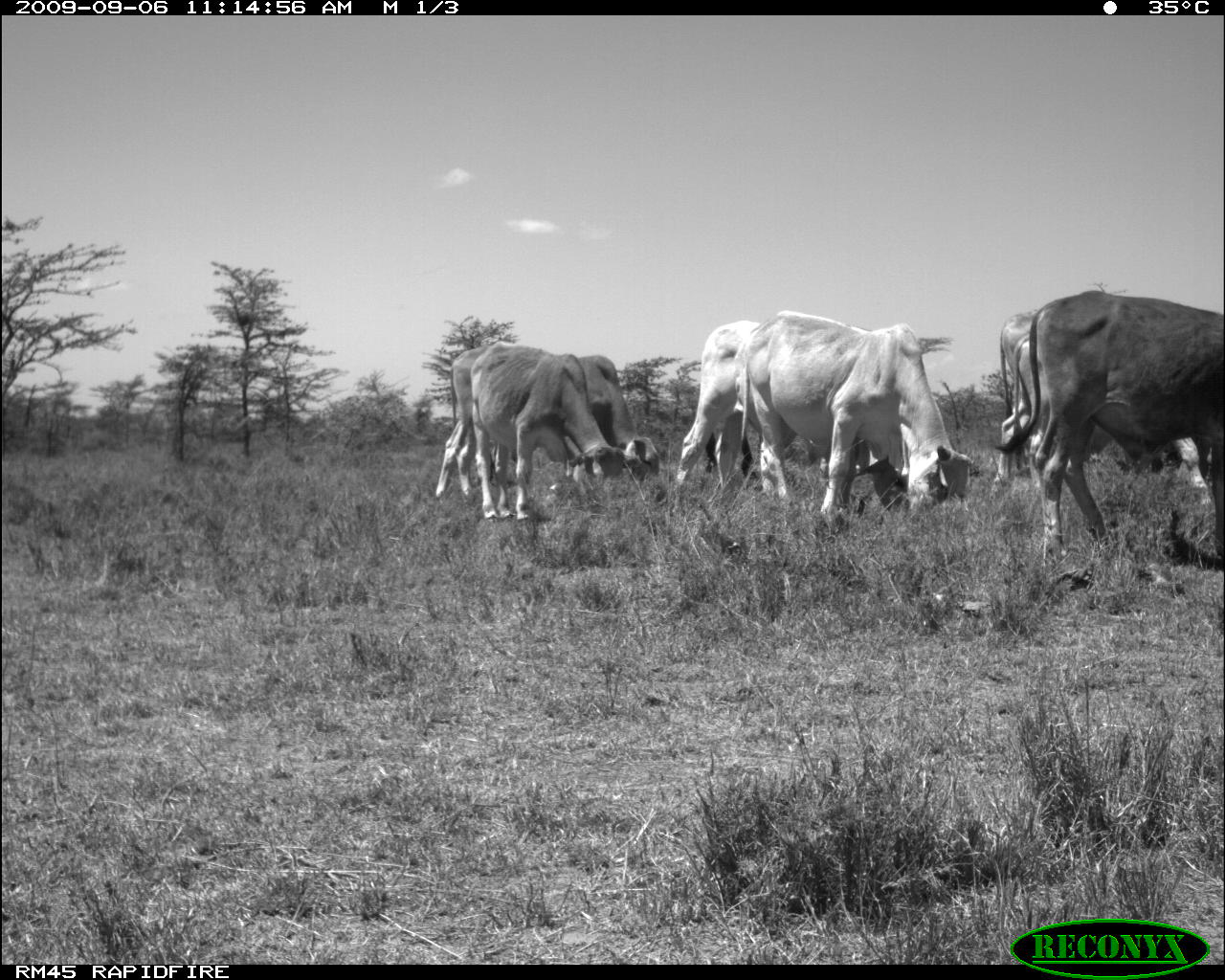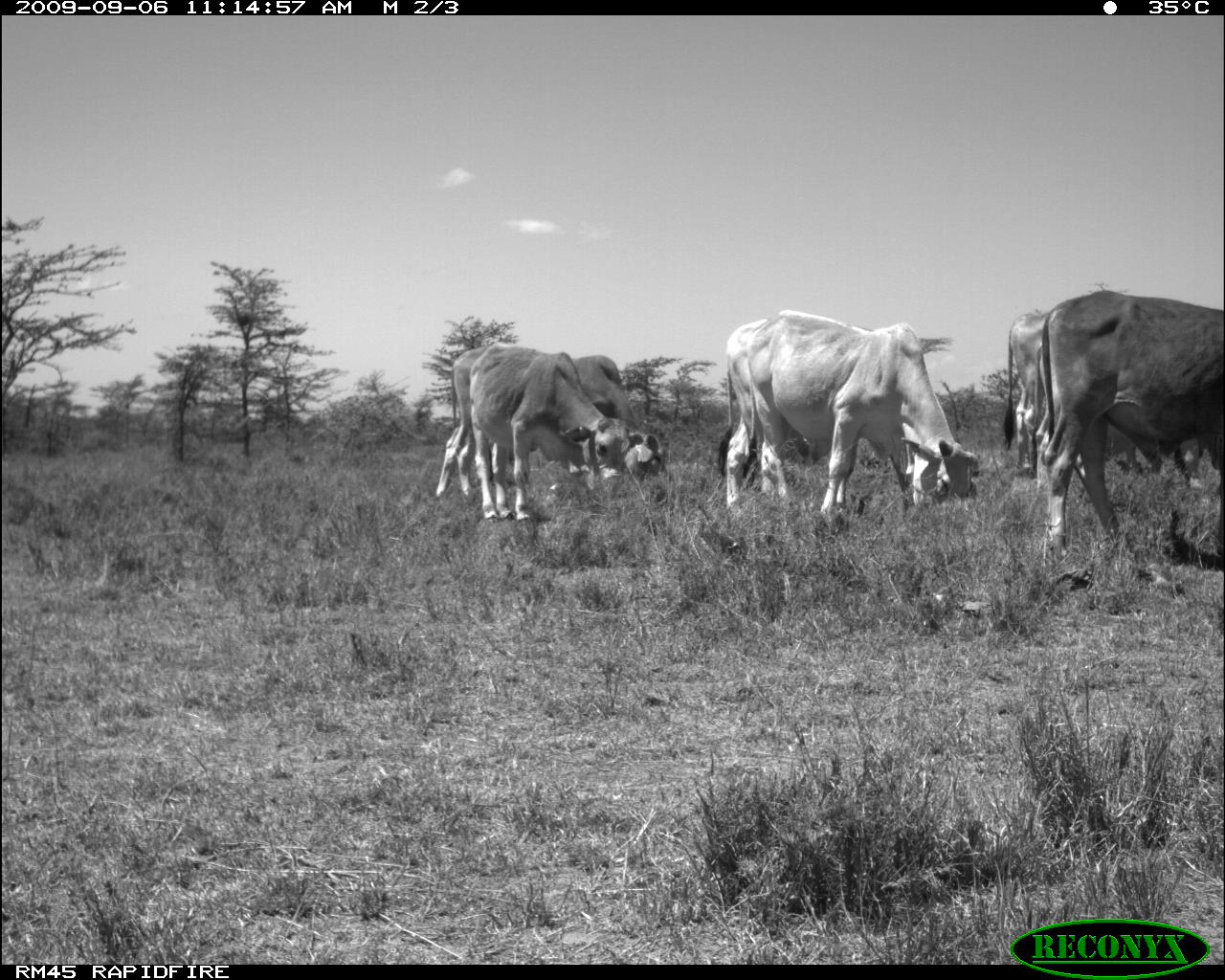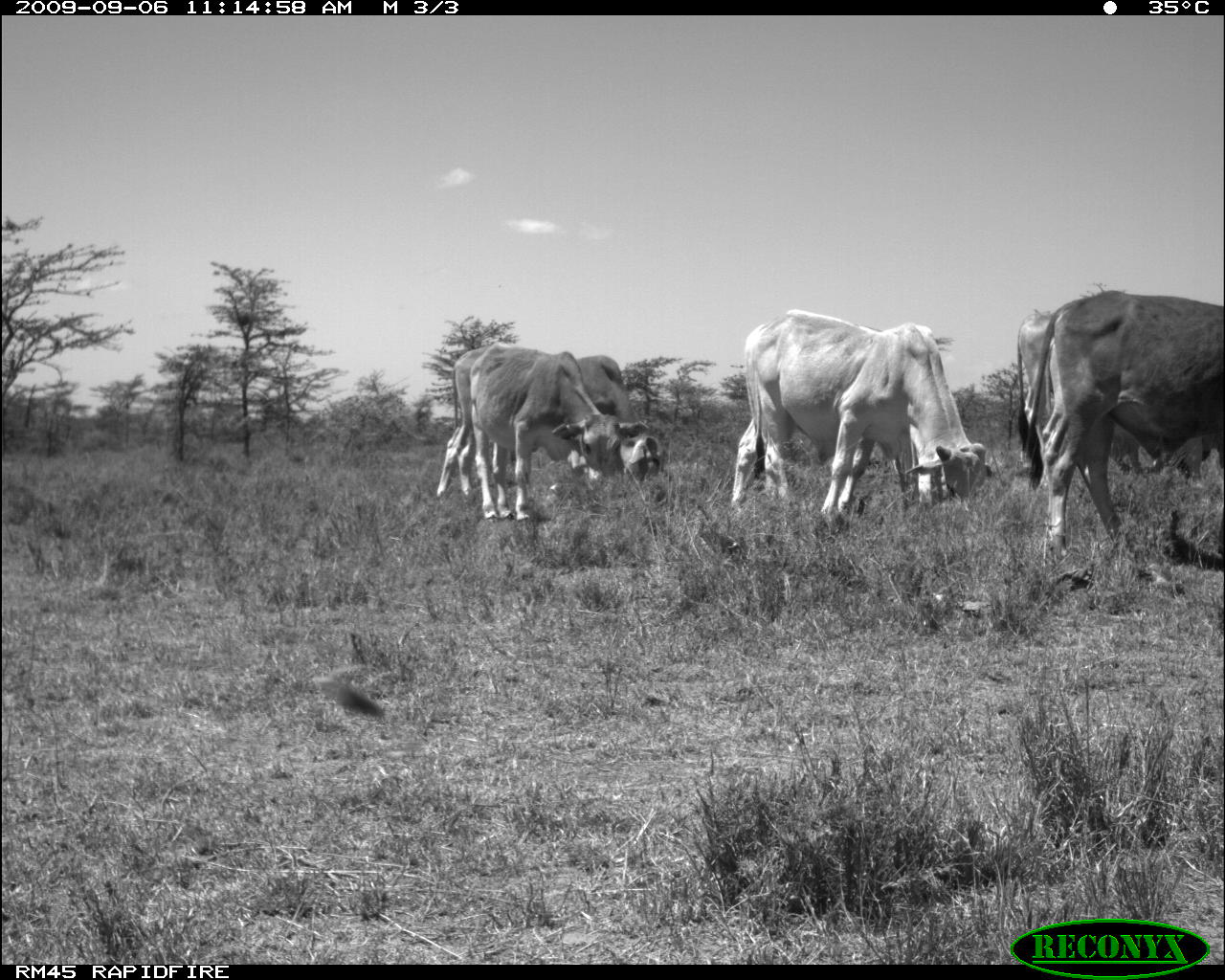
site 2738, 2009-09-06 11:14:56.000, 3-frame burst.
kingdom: Animalia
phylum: Chordata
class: Mammalia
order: Artiodactyla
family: Bovidae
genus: Bos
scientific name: Bos taurus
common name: domestic cattle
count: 7